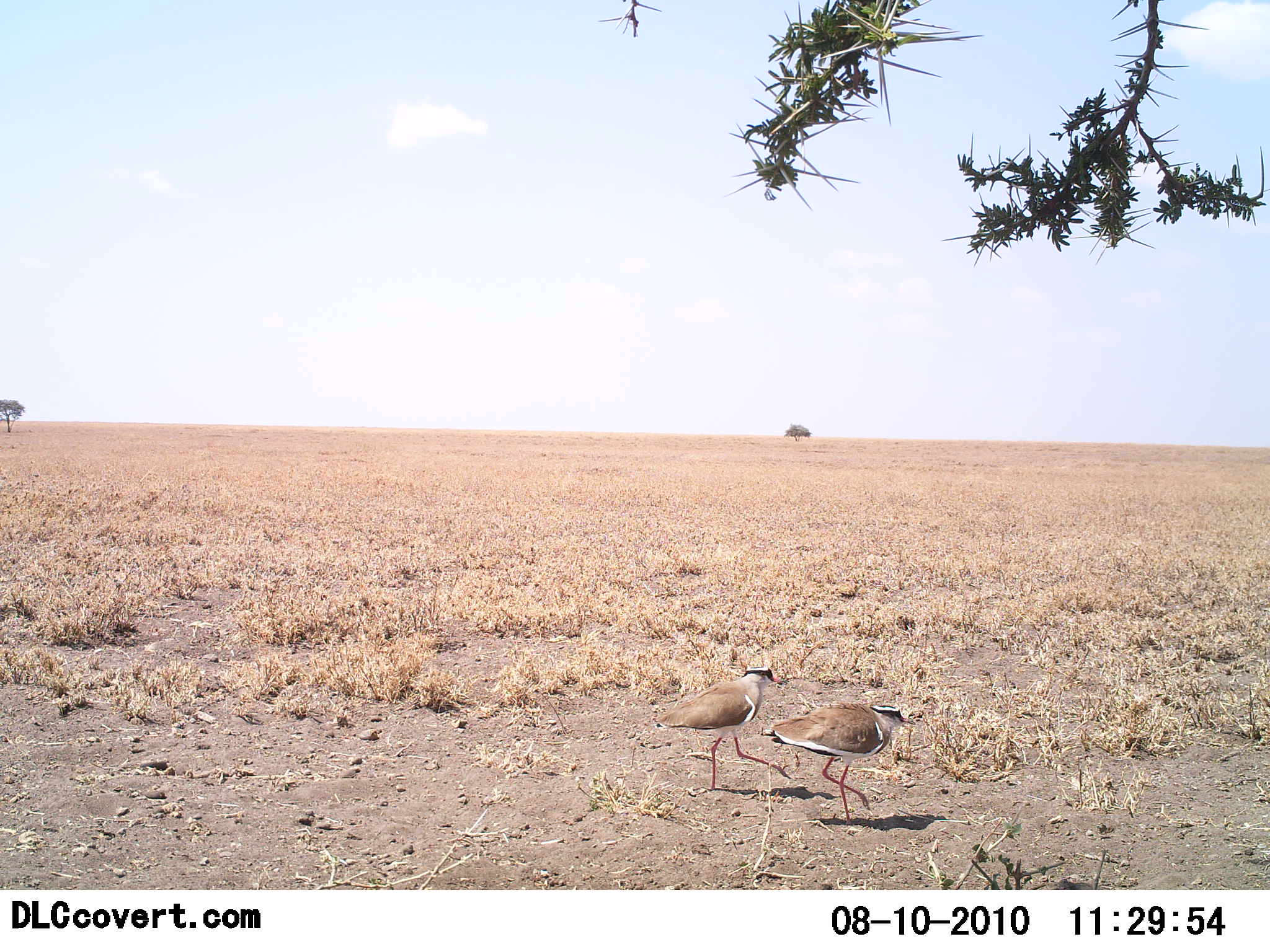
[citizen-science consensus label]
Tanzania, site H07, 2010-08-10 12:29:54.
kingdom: Animalia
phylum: Chordata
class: Aves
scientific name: Aves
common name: bird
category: otherbird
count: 2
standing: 33%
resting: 0%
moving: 73%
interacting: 0%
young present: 0%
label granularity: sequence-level